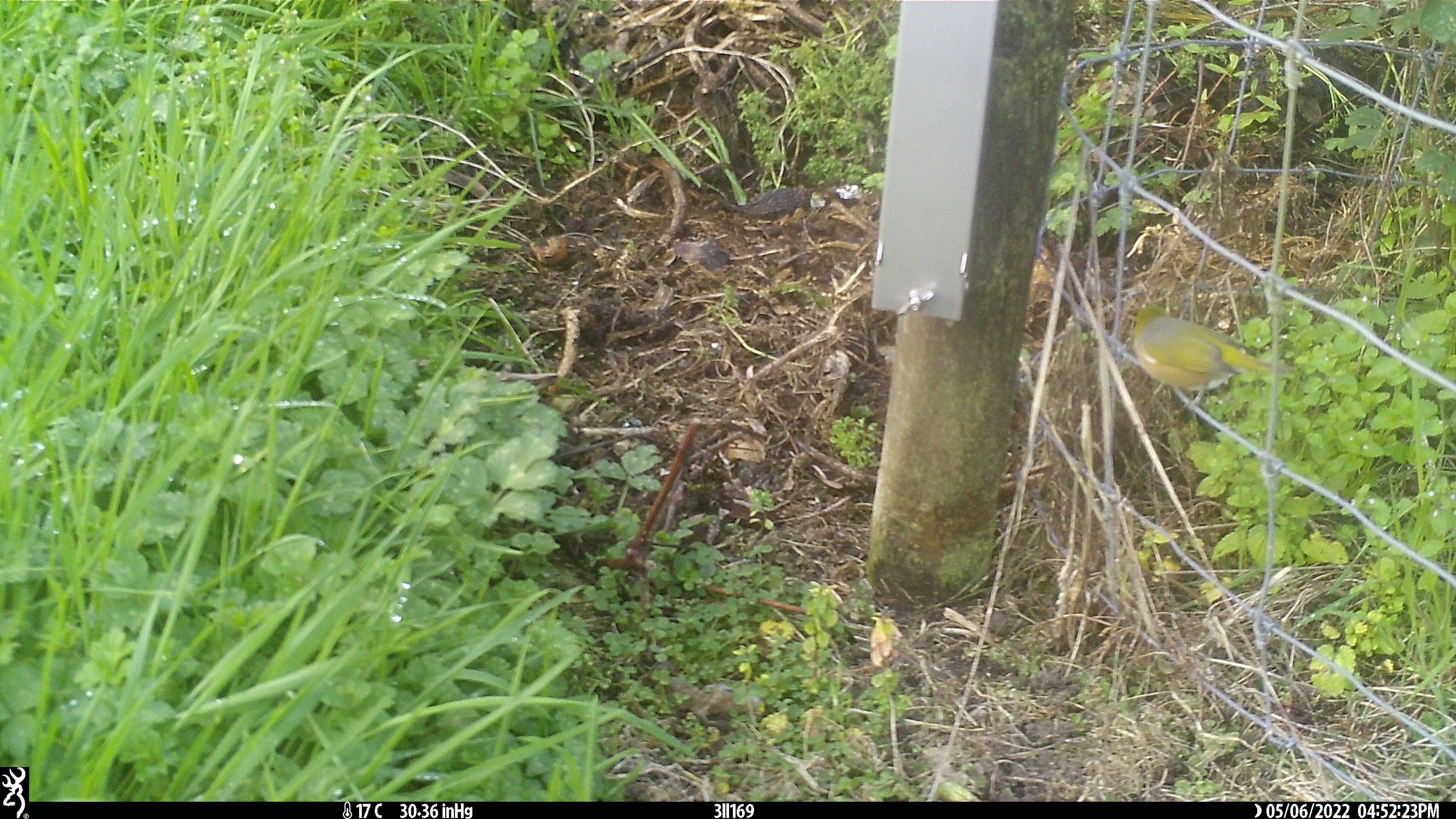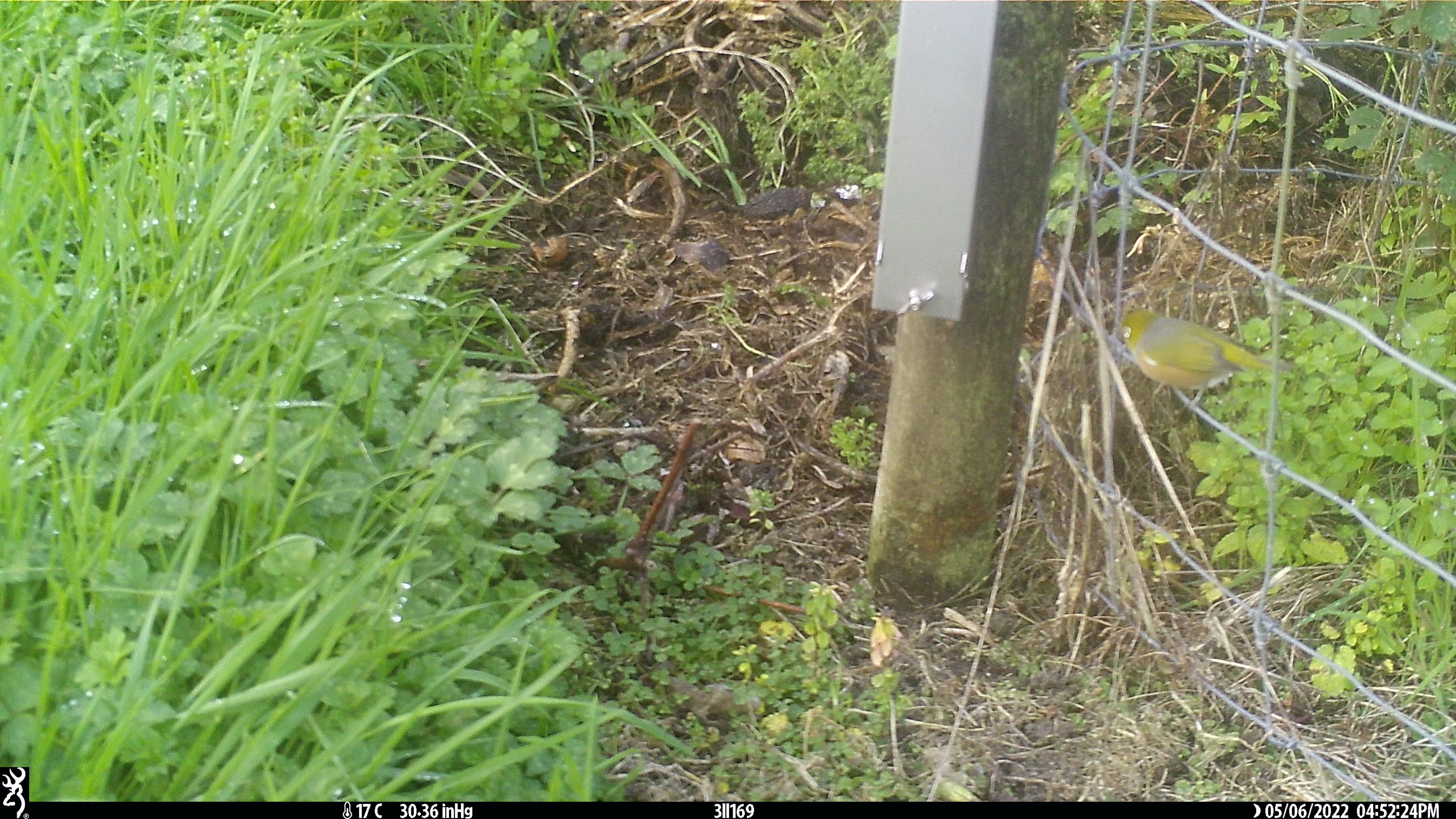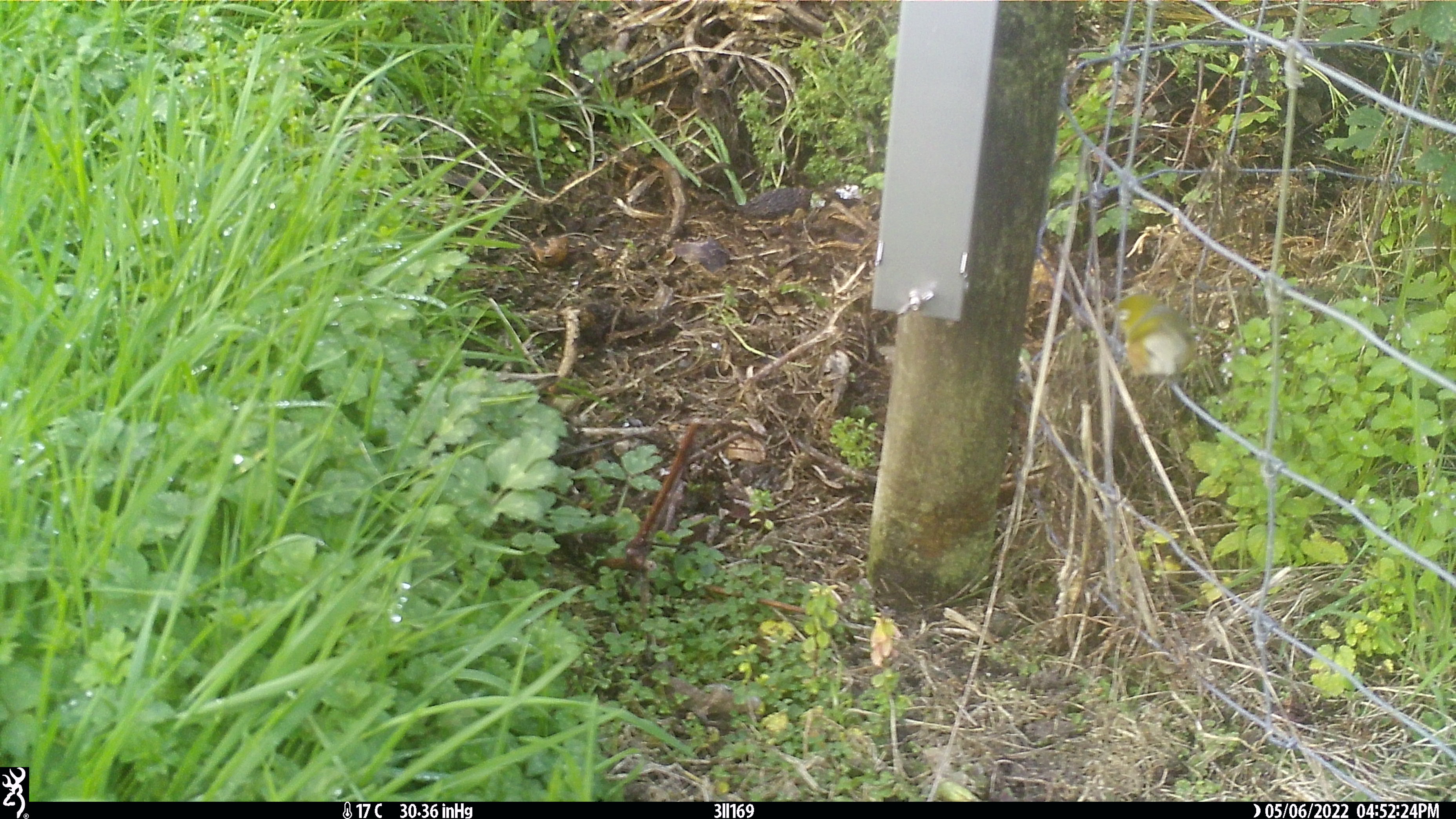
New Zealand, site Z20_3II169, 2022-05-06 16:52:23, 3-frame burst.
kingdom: Animalia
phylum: Chordata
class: Aves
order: Passeriformes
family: Zosteropidae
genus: Zosterops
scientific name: Zosterops lateralis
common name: silvereye